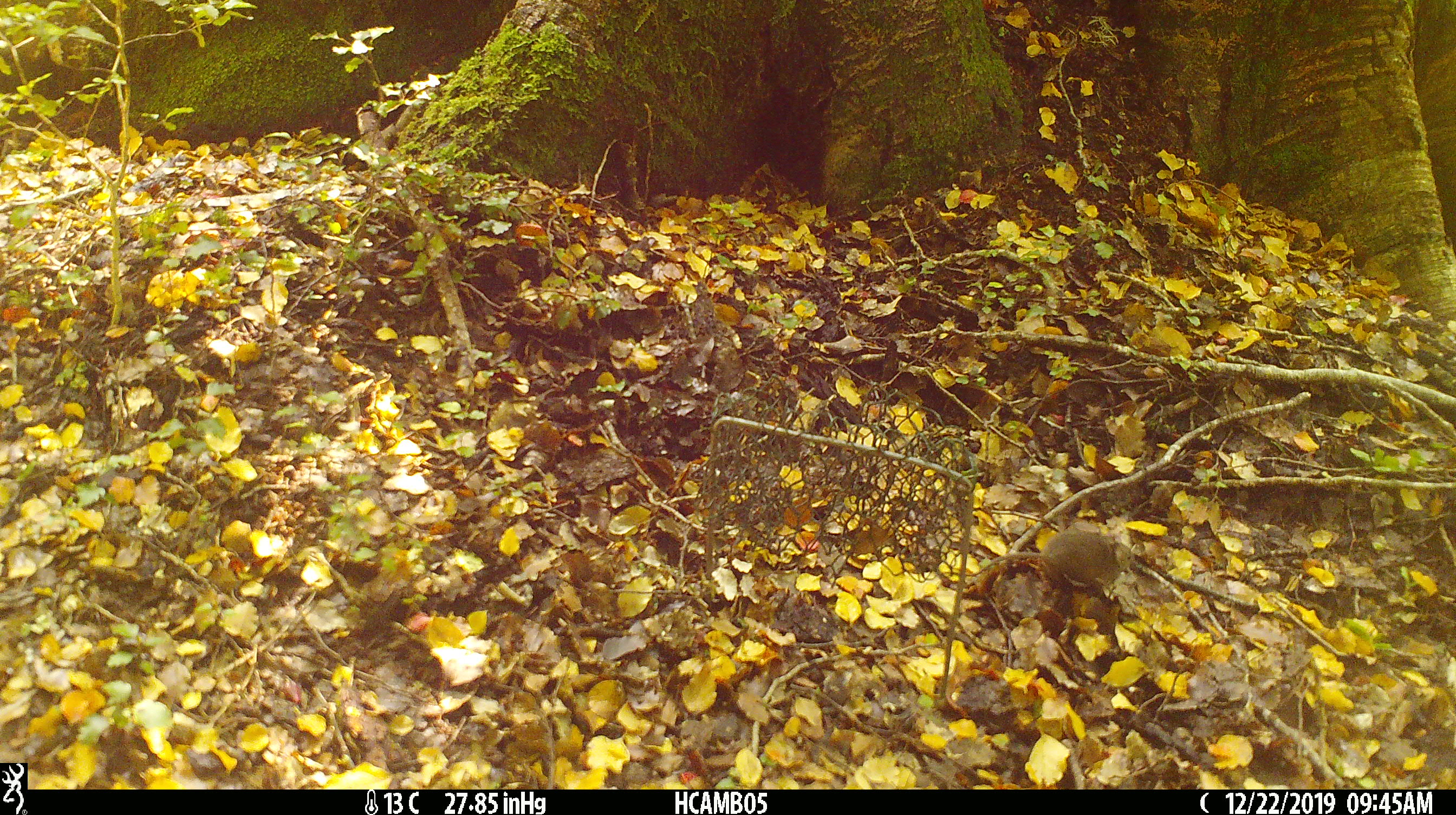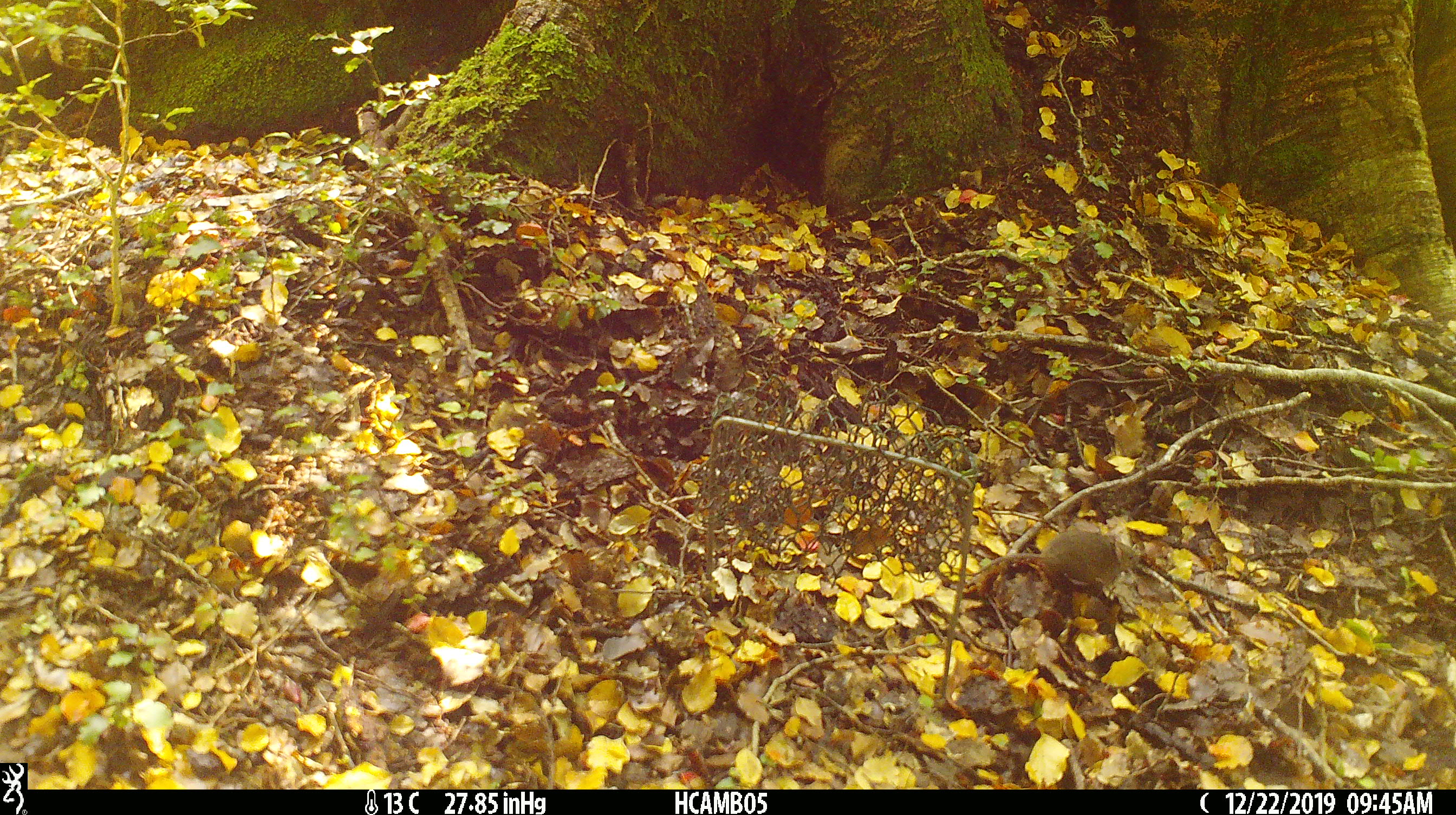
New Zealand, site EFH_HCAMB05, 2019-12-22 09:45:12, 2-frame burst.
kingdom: Animalia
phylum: Chordata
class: Mammalia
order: Rodentia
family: Muridae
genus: Mus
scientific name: Mus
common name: mouse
Mouse (Mus).